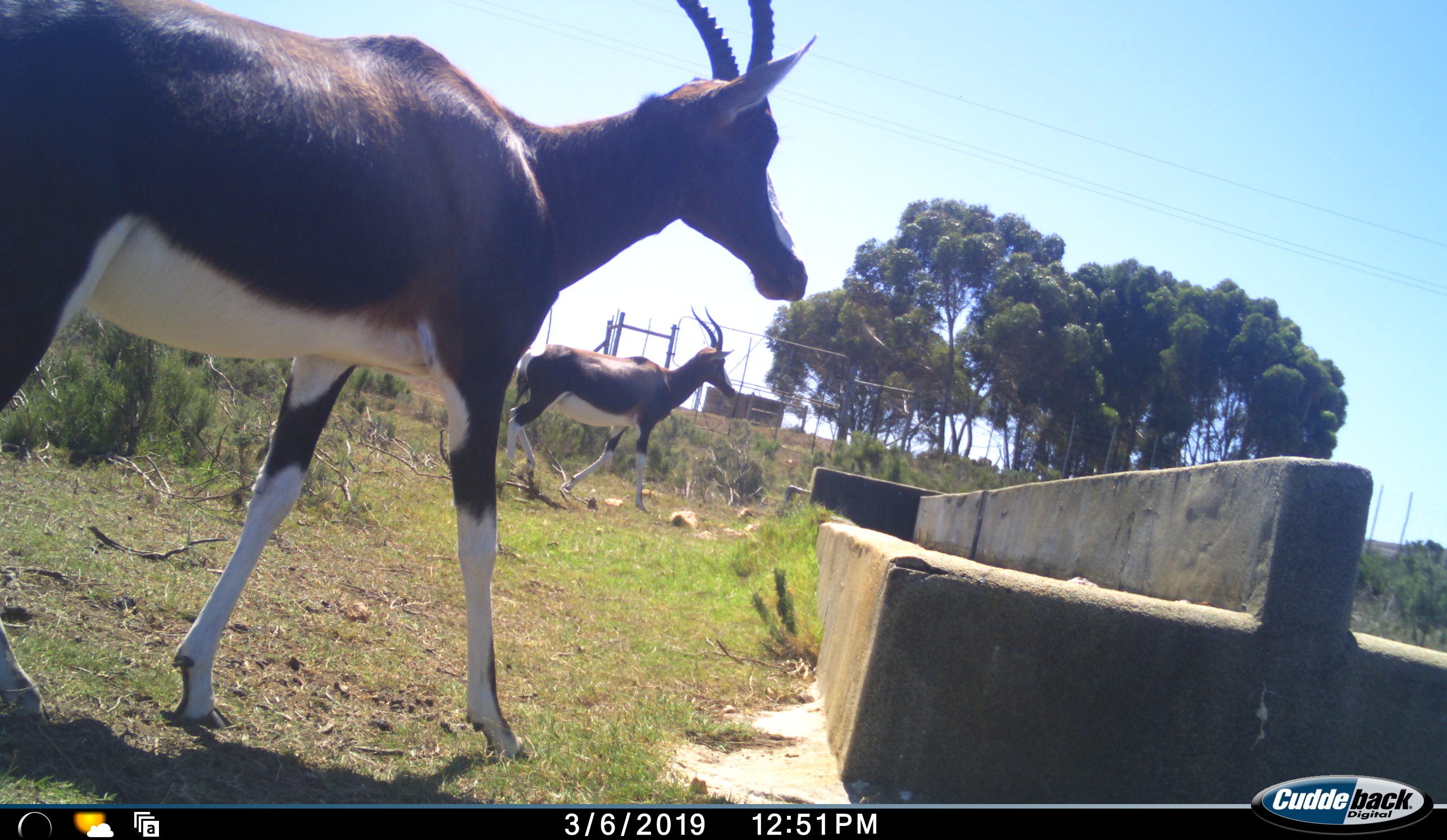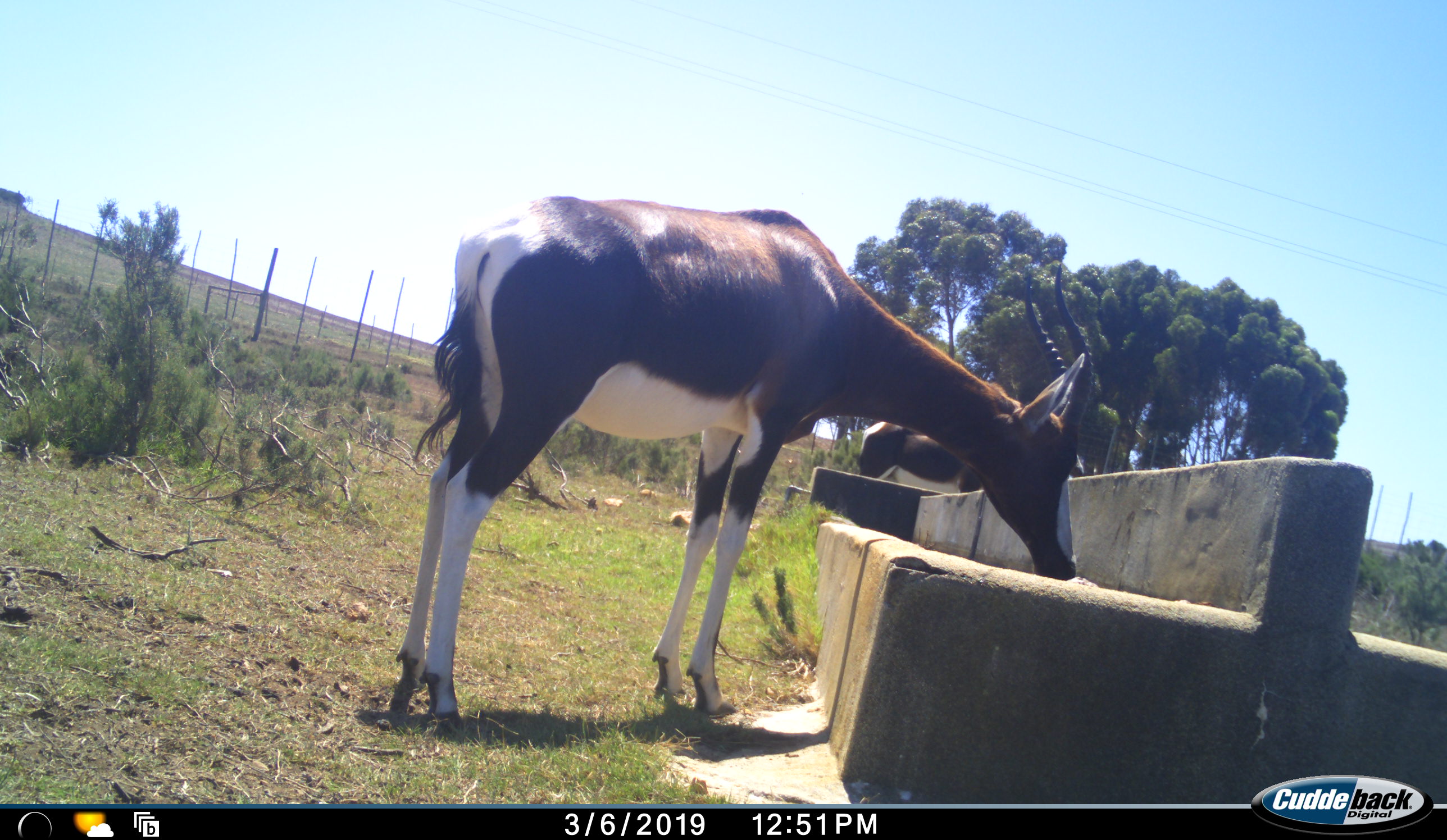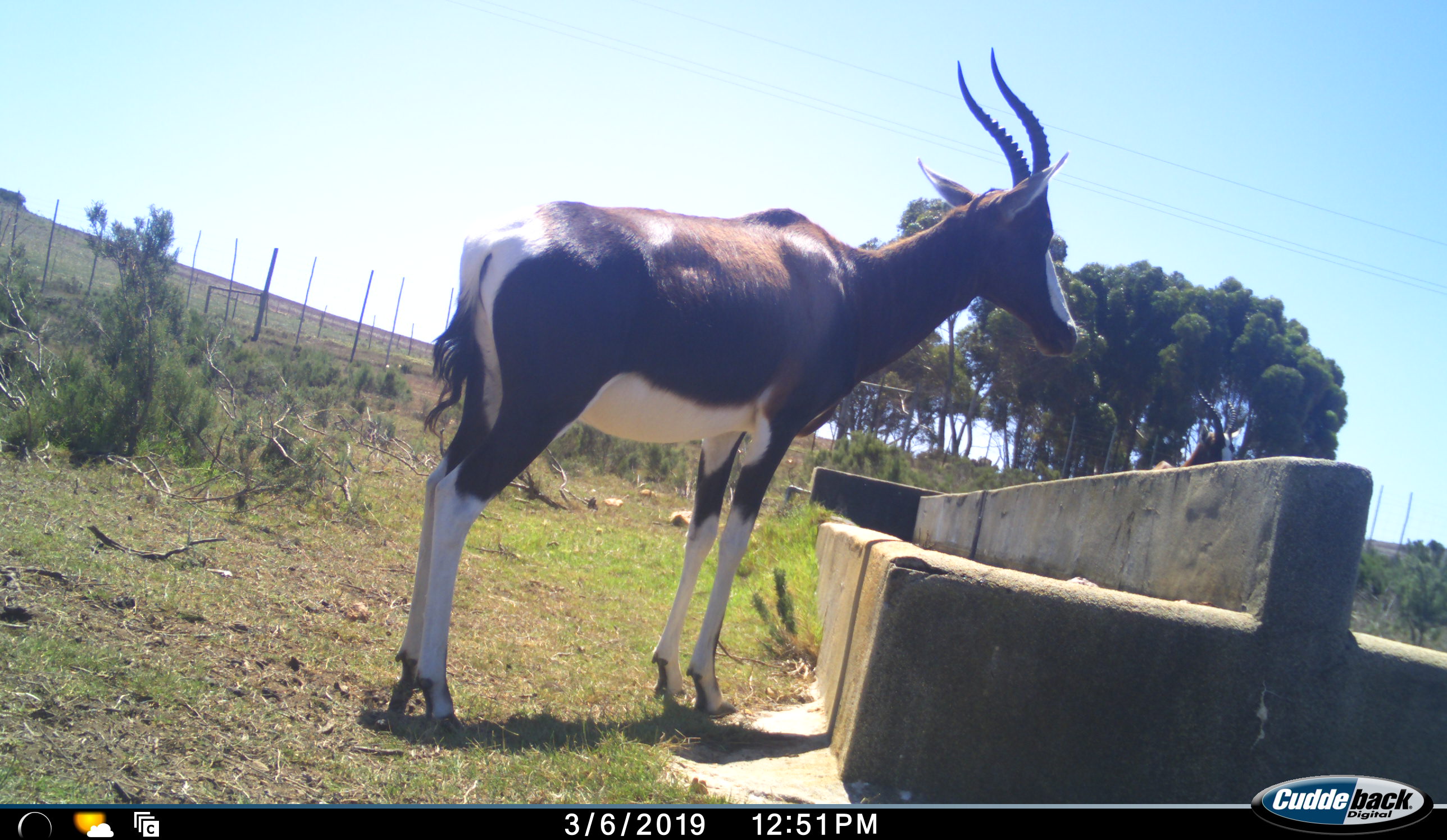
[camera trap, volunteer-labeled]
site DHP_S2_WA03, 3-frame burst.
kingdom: Animalia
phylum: Chordata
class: Mammalia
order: Artiodactyla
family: Bovidae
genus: Damaliscus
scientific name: Damaliscus pygargus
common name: bontebok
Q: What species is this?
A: Bontebok (Damaliscus pygargus).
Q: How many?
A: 2.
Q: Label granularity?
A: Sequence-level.